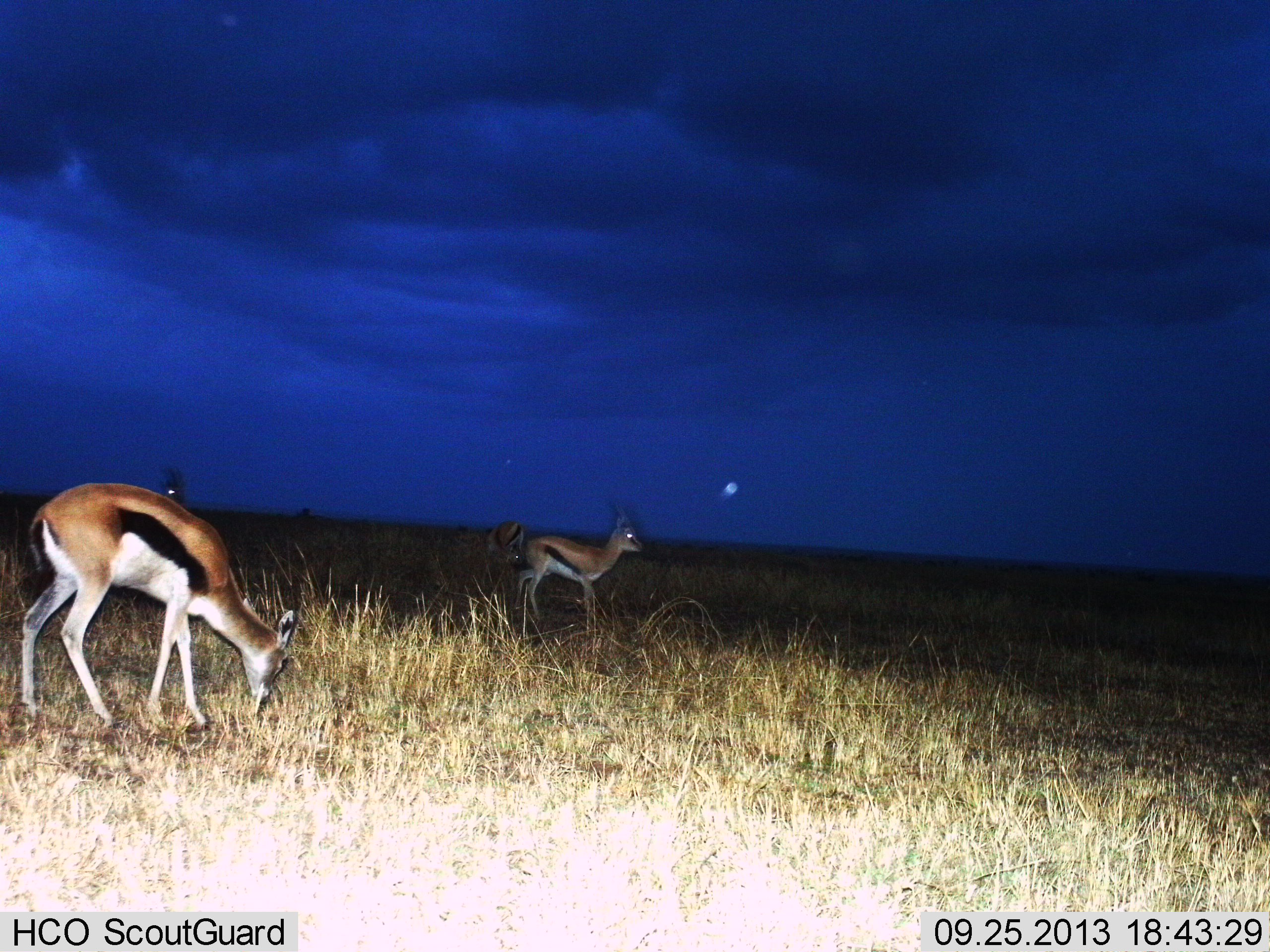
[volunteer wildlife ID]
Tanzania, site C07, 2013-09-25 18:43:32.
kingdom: Animalia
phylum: Chordata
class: Mammalia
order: Artiodactyla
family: Bovidae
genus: Eudorcas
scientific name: Eudorcas thomsonii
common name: thomson's gazelle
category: gazellethomsons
Gazellethomsons (thomson's gazelle) (Eudorcas thomsonii), count 3. Behavior (volunteer vote fractions): standing 90%, resting 0%, moving 0%, interacting 0%. Young present (vote fraction): 10%. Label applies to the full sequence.